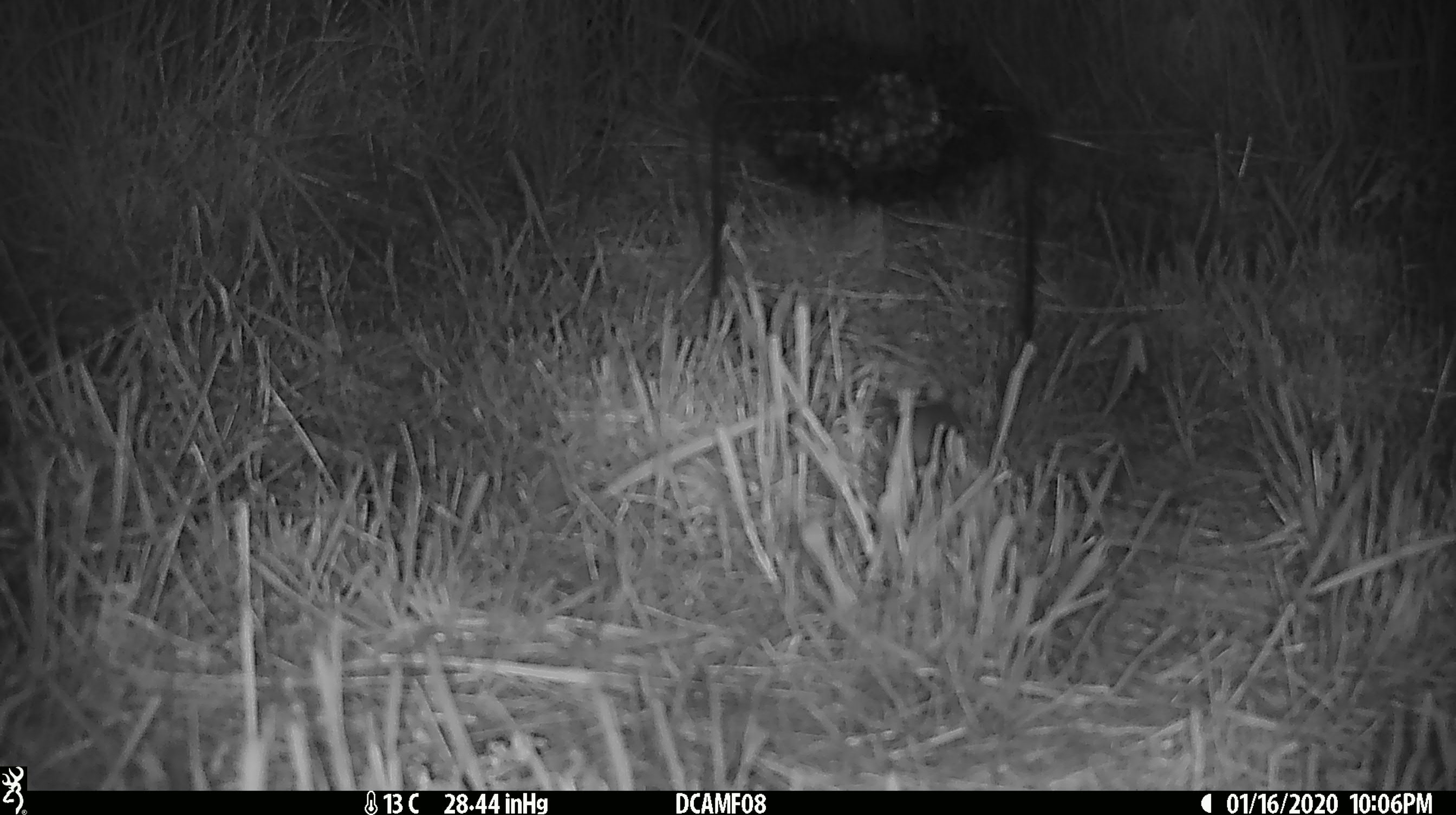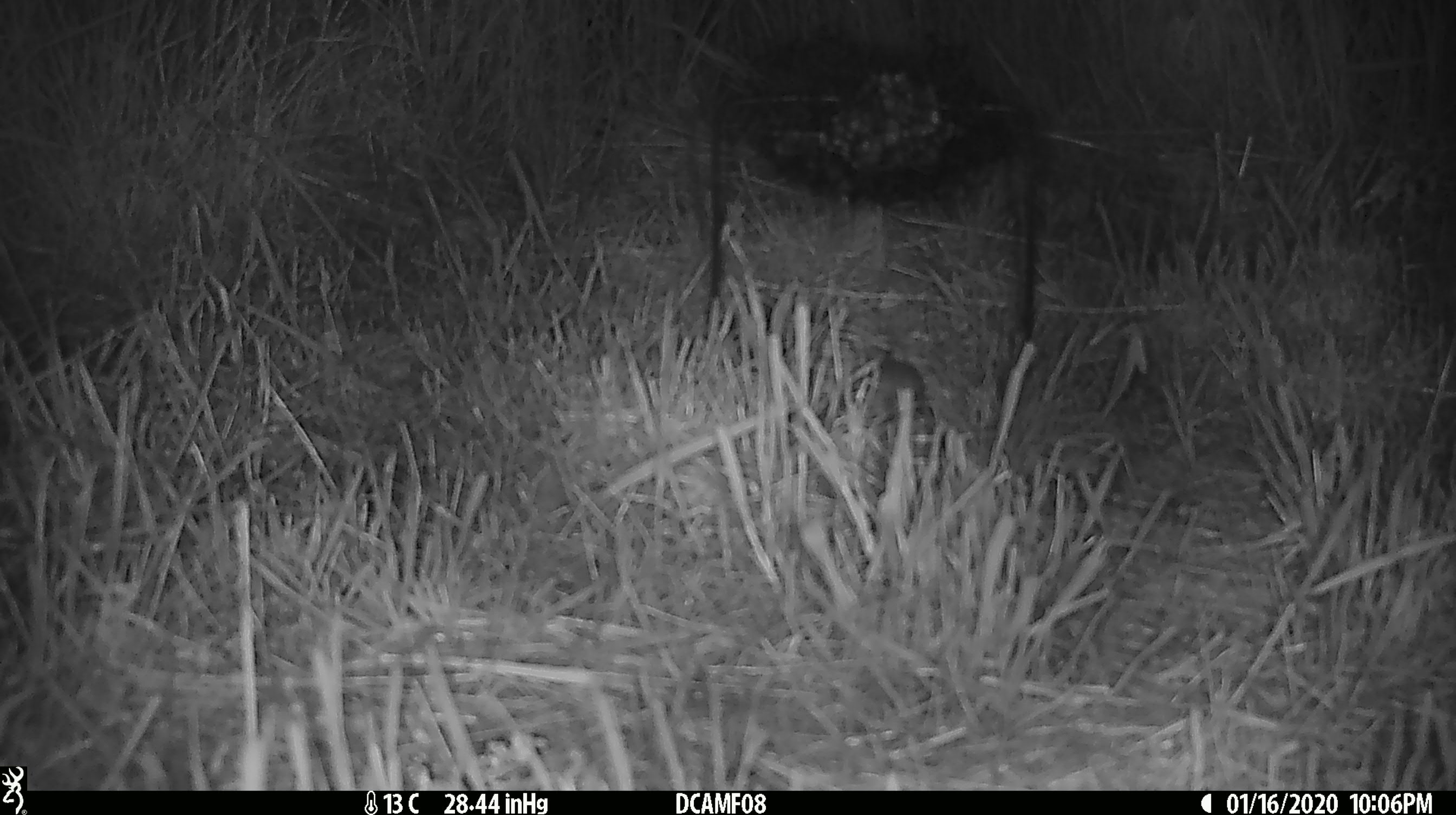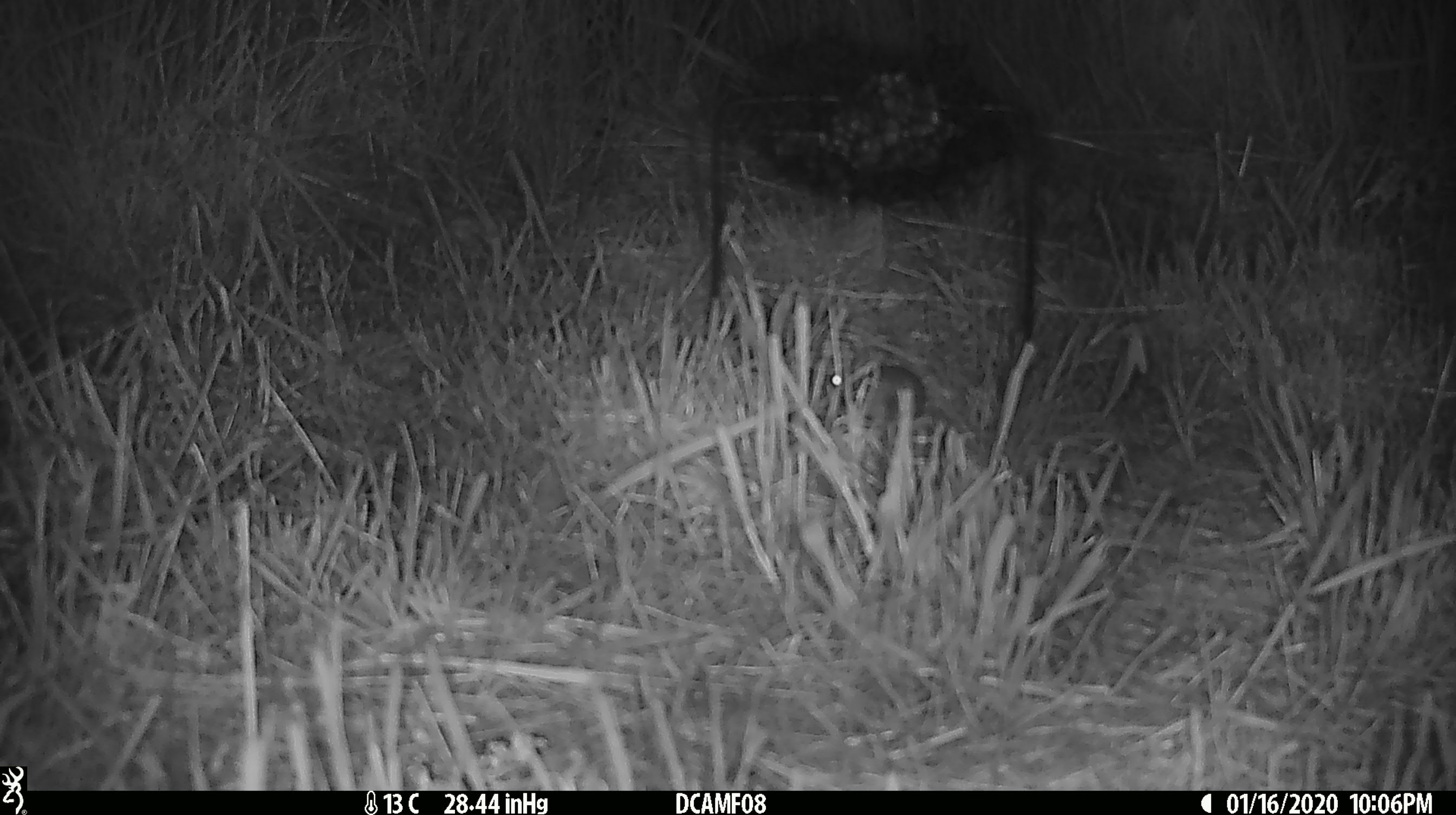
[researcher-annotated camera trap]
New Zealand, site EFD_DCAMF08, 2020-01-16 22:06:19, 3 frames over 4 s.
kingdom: Animalia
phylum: Chordata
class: Mammalia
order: Rodentia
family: Muridae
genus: Mus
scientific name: Mus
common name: mouse